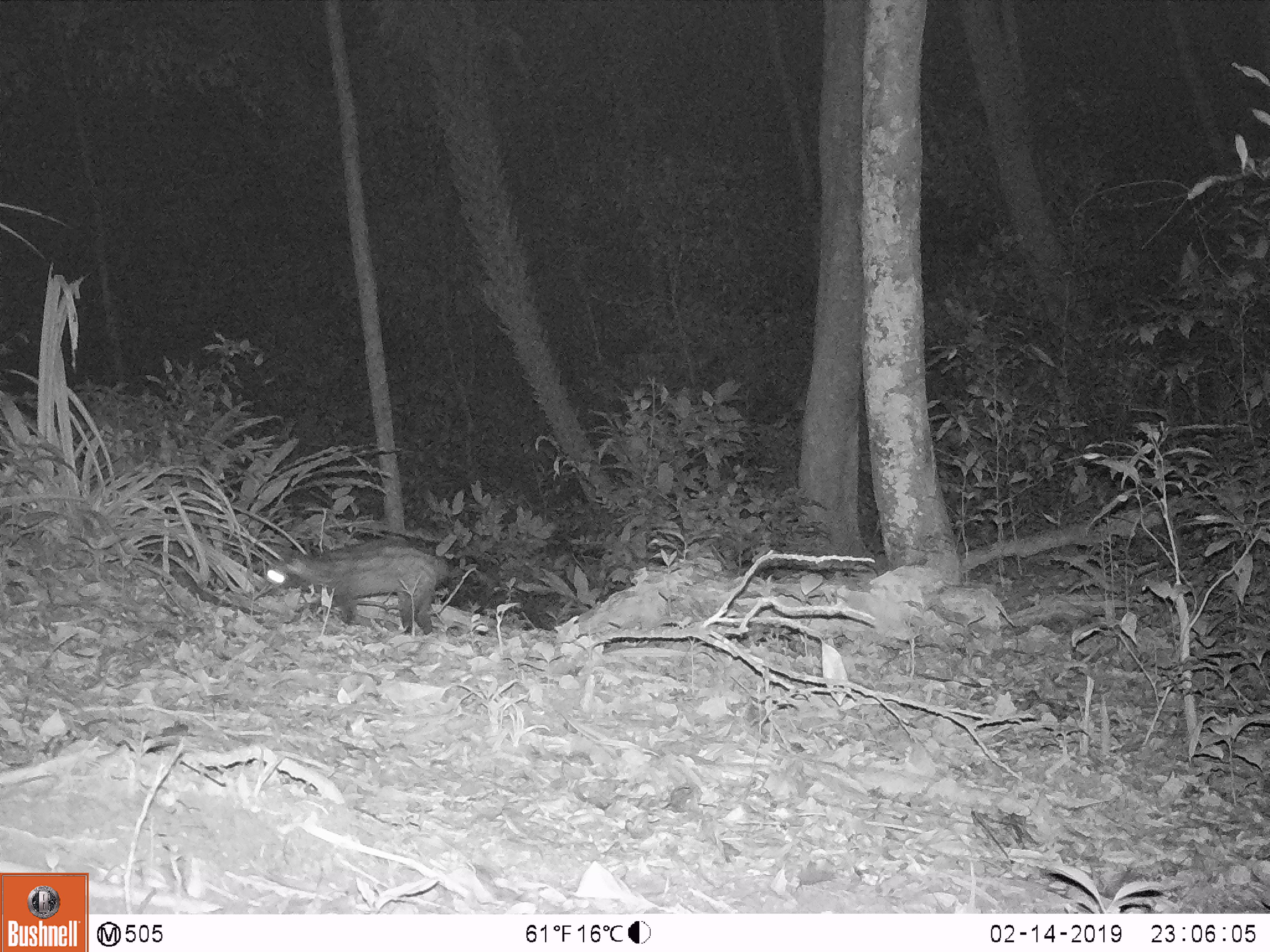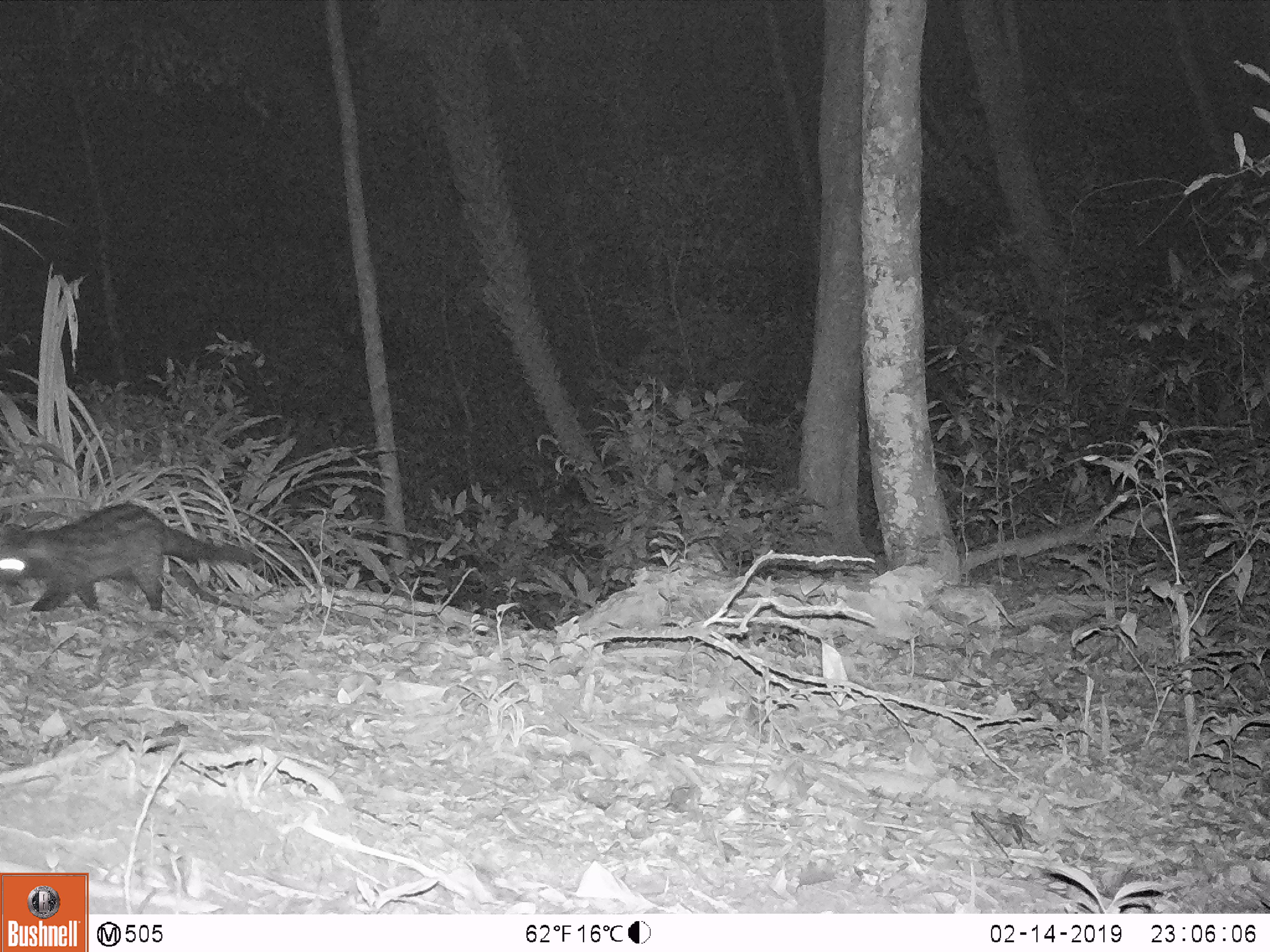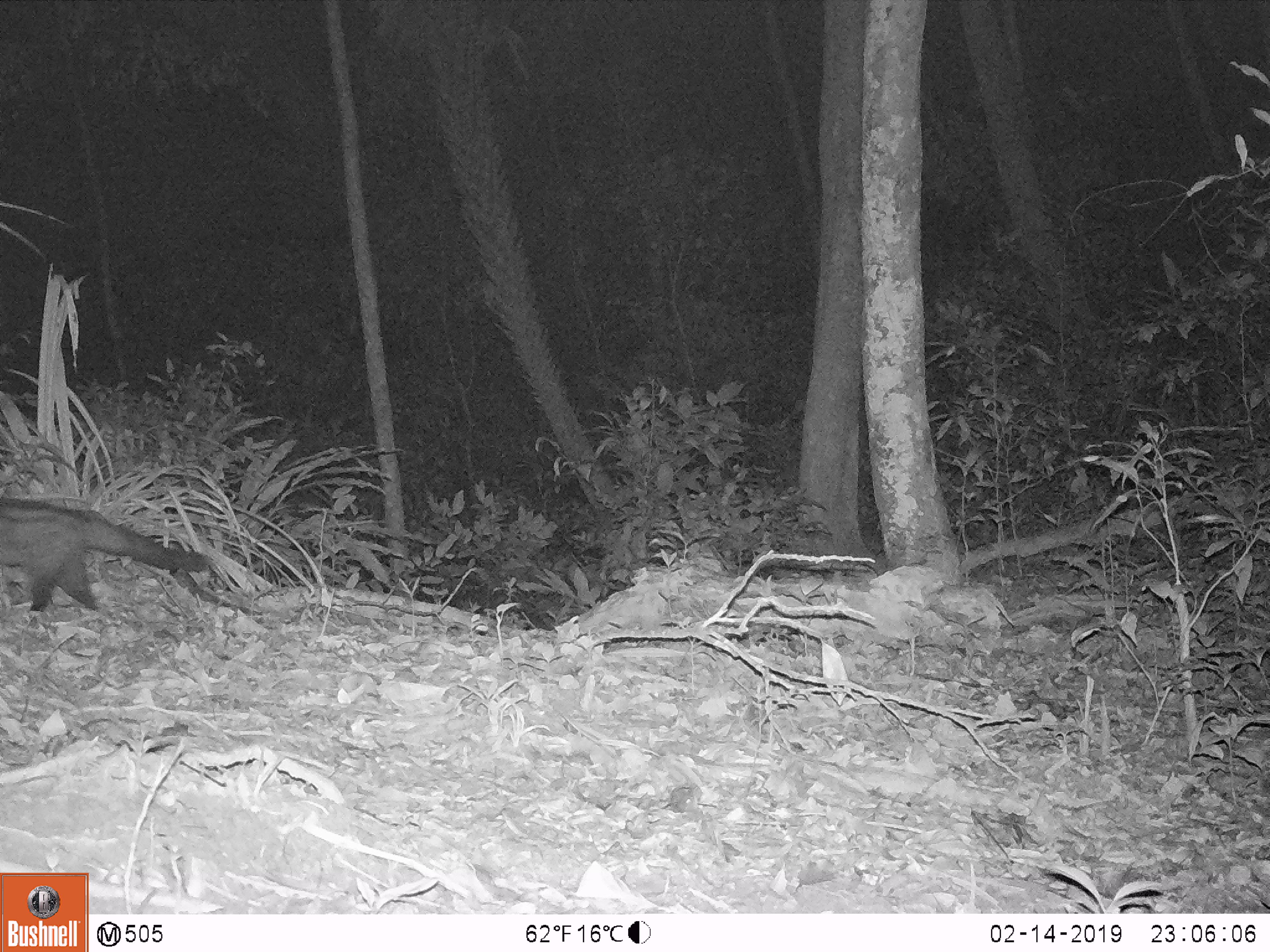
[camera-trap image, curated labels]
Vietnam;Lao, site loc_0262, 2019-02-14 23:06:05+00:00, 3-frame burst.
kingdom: Animalia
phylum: Chordata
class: Mammalia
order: Carnivora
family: Viverridae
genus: Paradoxurus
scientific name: Paradoxurus hermaphroditus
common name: common palm civet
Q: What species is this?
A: Common palm civet (Paradoxurus hermaphroditus).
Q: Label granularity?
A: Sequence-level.